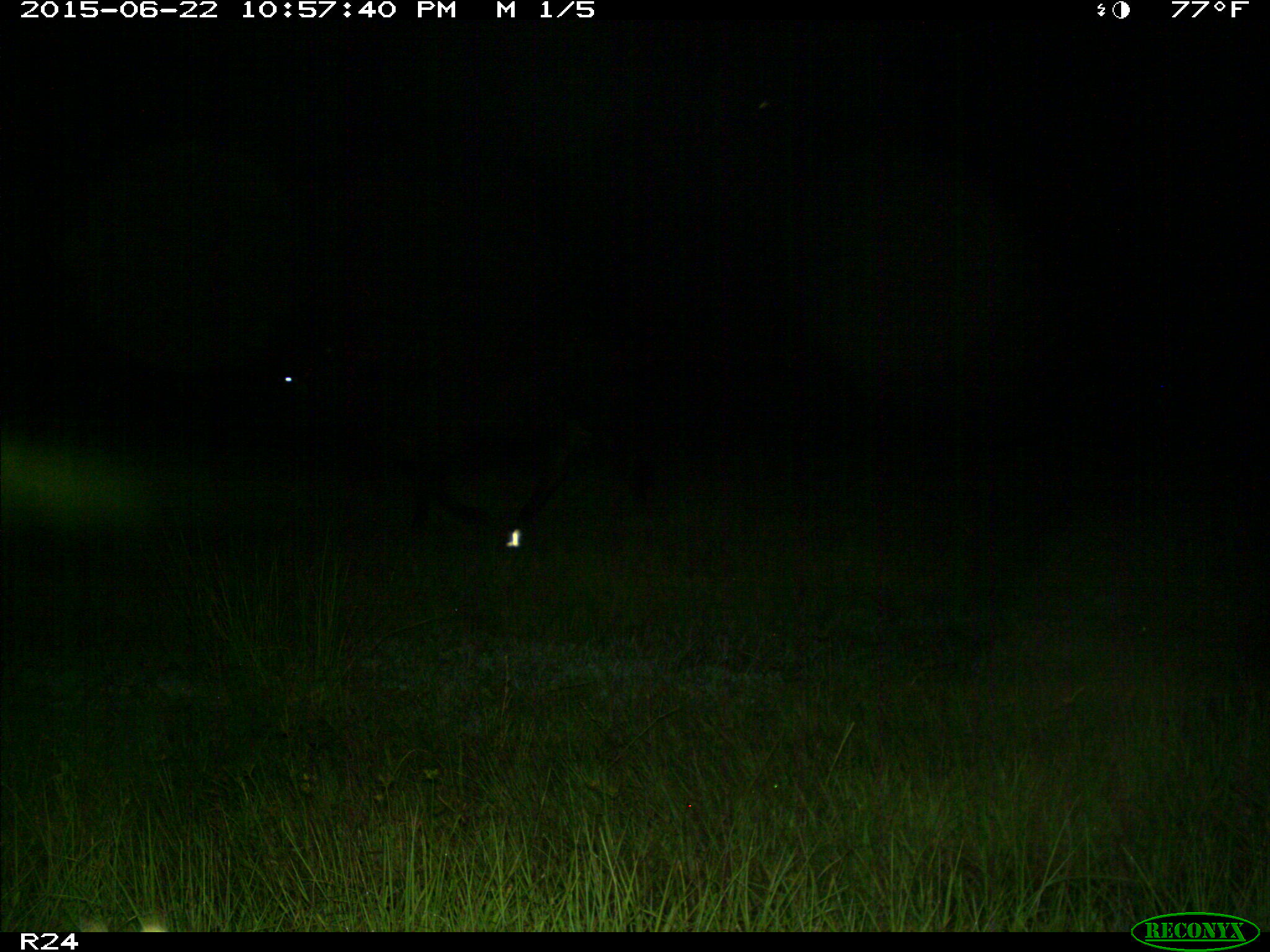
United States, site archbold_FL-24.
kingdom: Animalia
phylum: Chordata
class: Mammalia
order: Artiodactyla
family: Bovidae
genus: Bos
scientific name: Bos taurus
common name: domestic cow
Bos taurus (domestic cow).